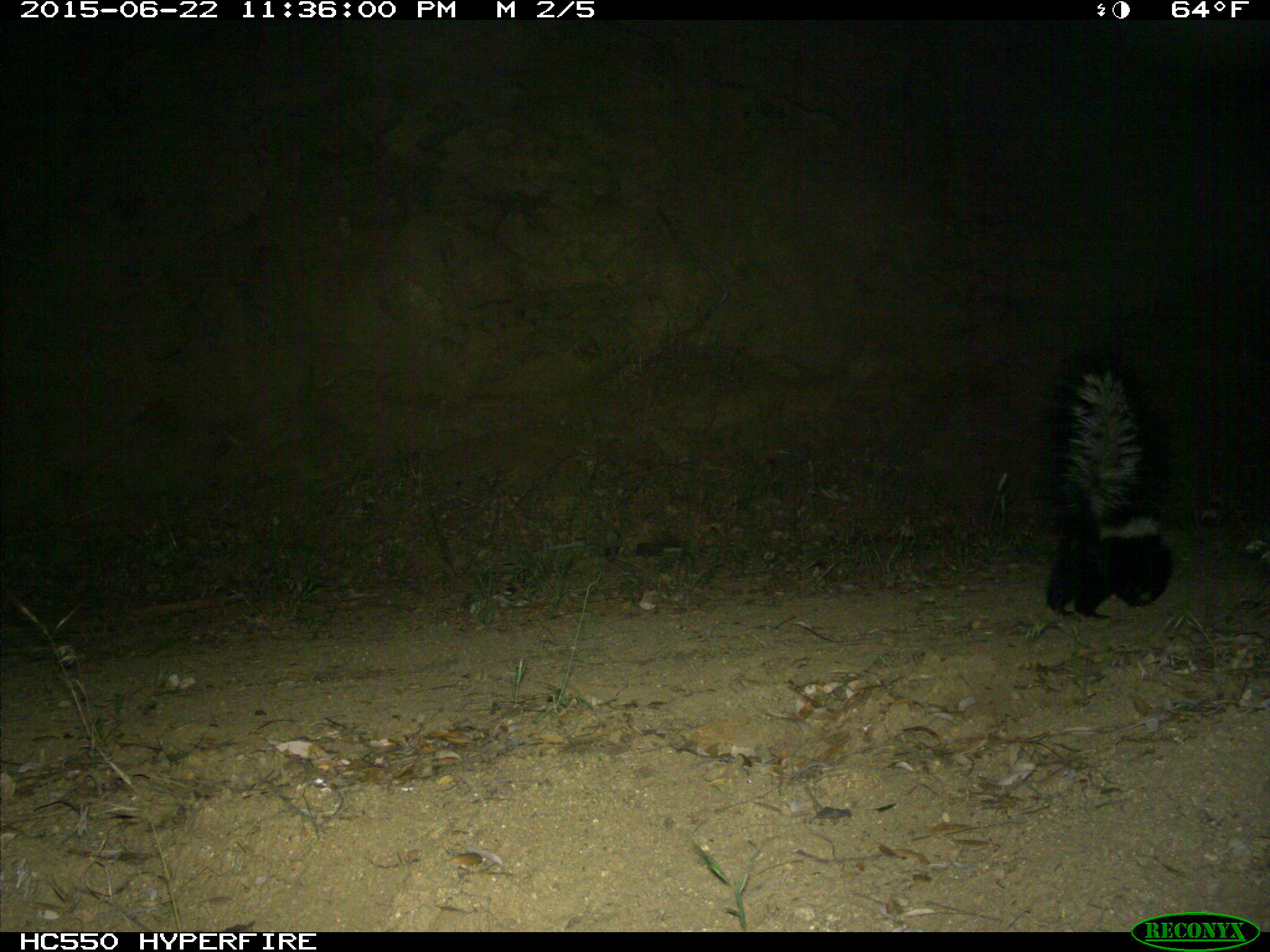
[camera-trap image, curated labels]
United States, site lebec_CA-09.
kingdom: Animalia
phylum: Chordata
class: Mammalia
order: Carnivora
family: Mephitidae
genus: Mephitis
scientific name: Mephitis mephitis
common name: striped skunk